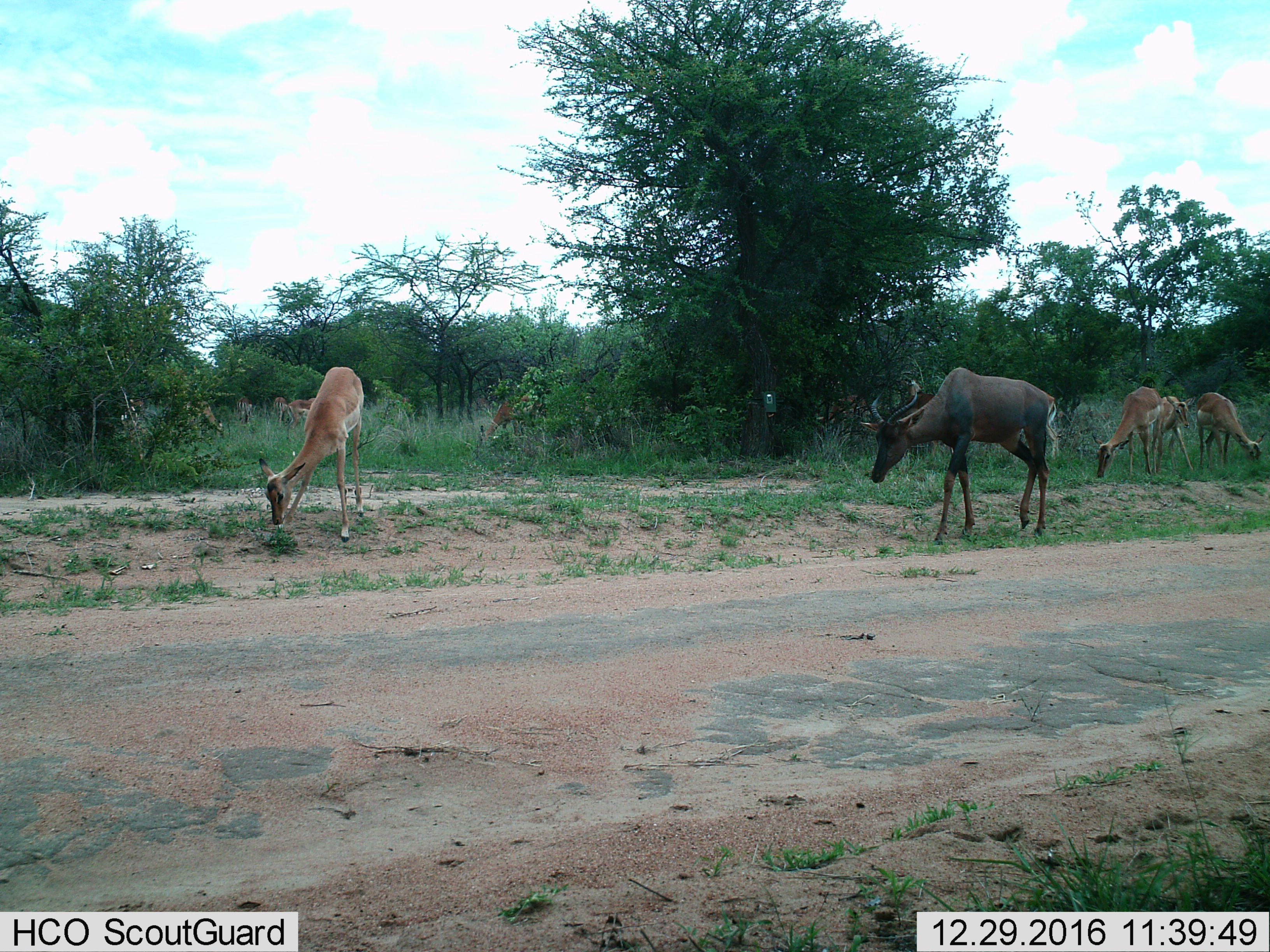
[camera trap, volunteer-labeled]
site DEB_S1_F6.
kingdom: Animalia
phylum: Chordata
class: Mammalia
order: Artiodactyla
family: Bovidae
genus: Aepyceros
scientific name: Aepyceros melampus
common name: impala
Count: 10.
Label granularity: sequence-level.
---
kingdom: Animalia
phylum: Chordata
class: Mammalia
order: Artiodactyla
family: Bovidae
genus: Damaliscus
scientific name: Damaliscus lunatus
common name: tsessebe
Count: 1.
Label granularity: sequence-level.